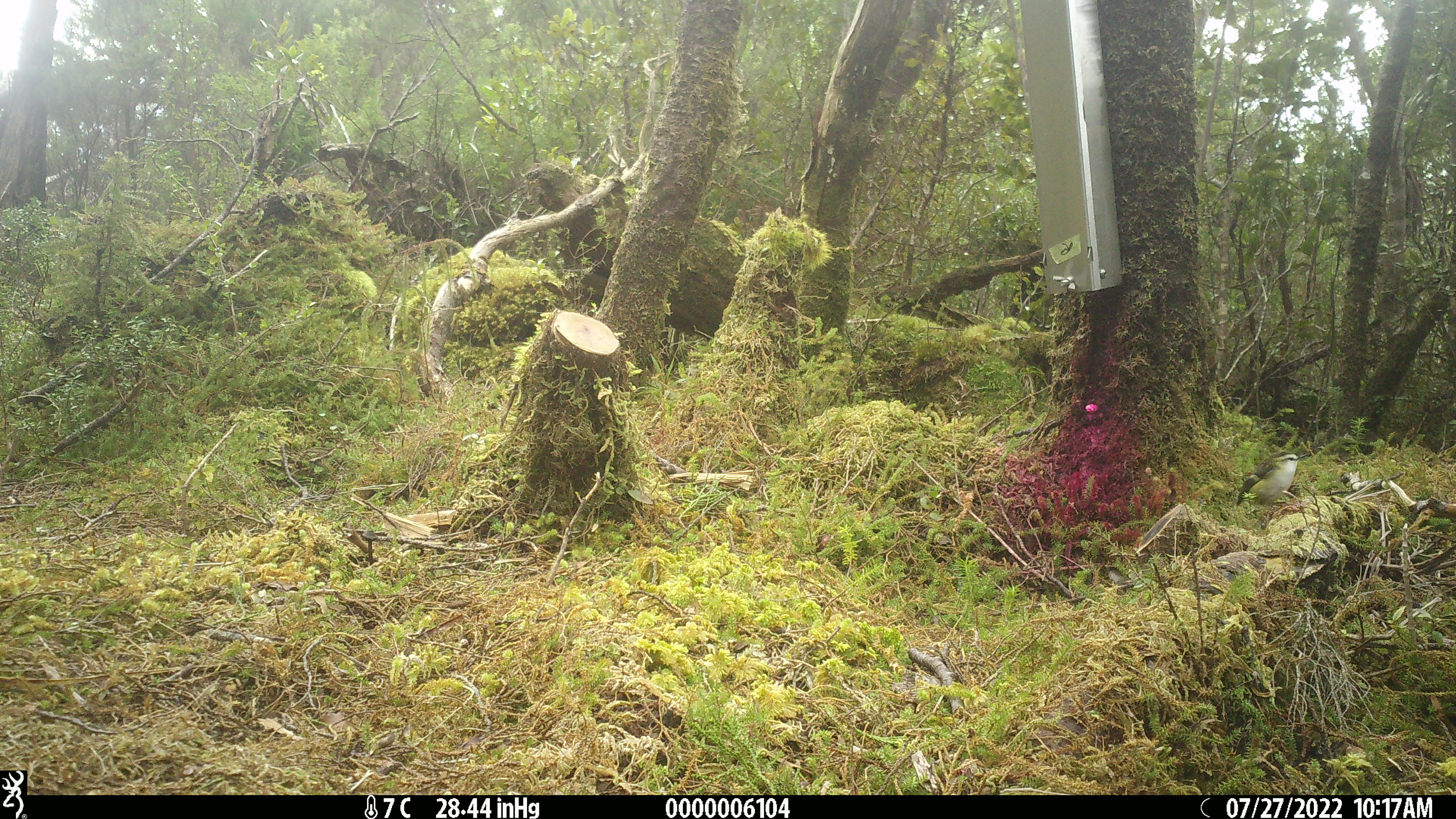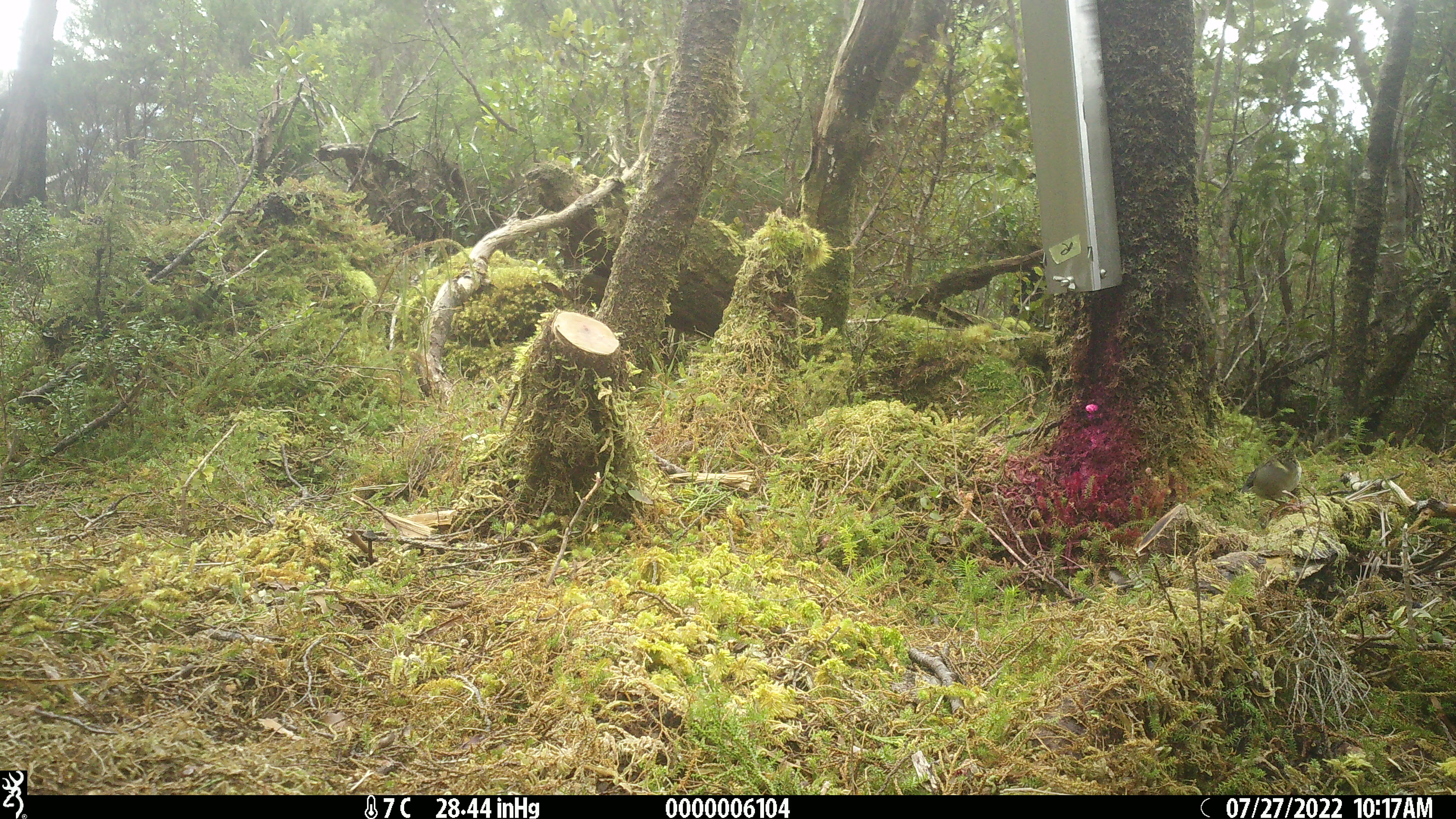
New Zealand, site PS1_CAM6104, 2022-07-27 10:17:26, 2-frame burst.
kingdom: Animalia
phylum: Chordata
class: Aves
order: Passeriformes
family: Acanthisittidae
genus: Acanthisitta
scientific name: Acanthisitta chloris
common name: rifleman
Rifleman (Acanthisitta chloris).